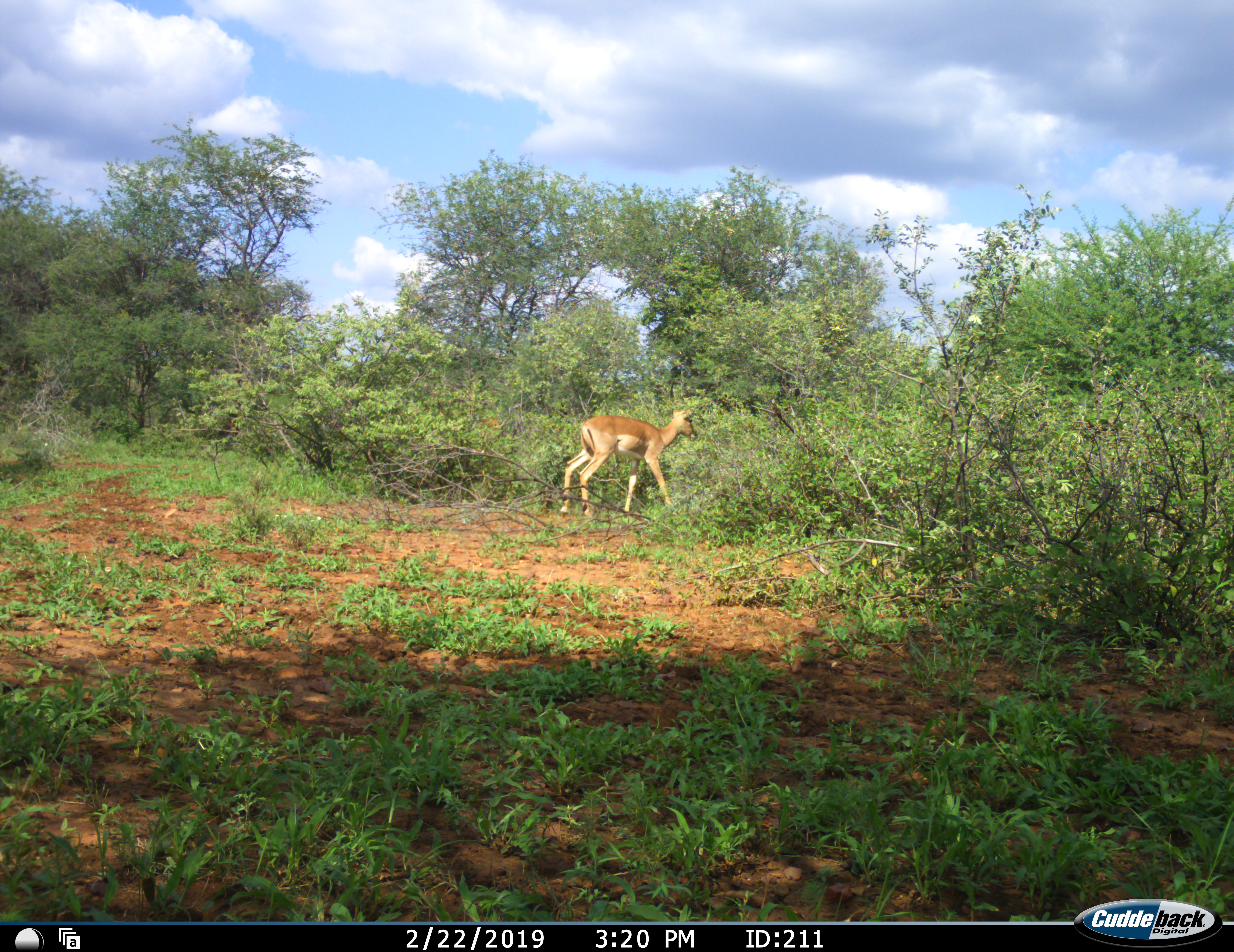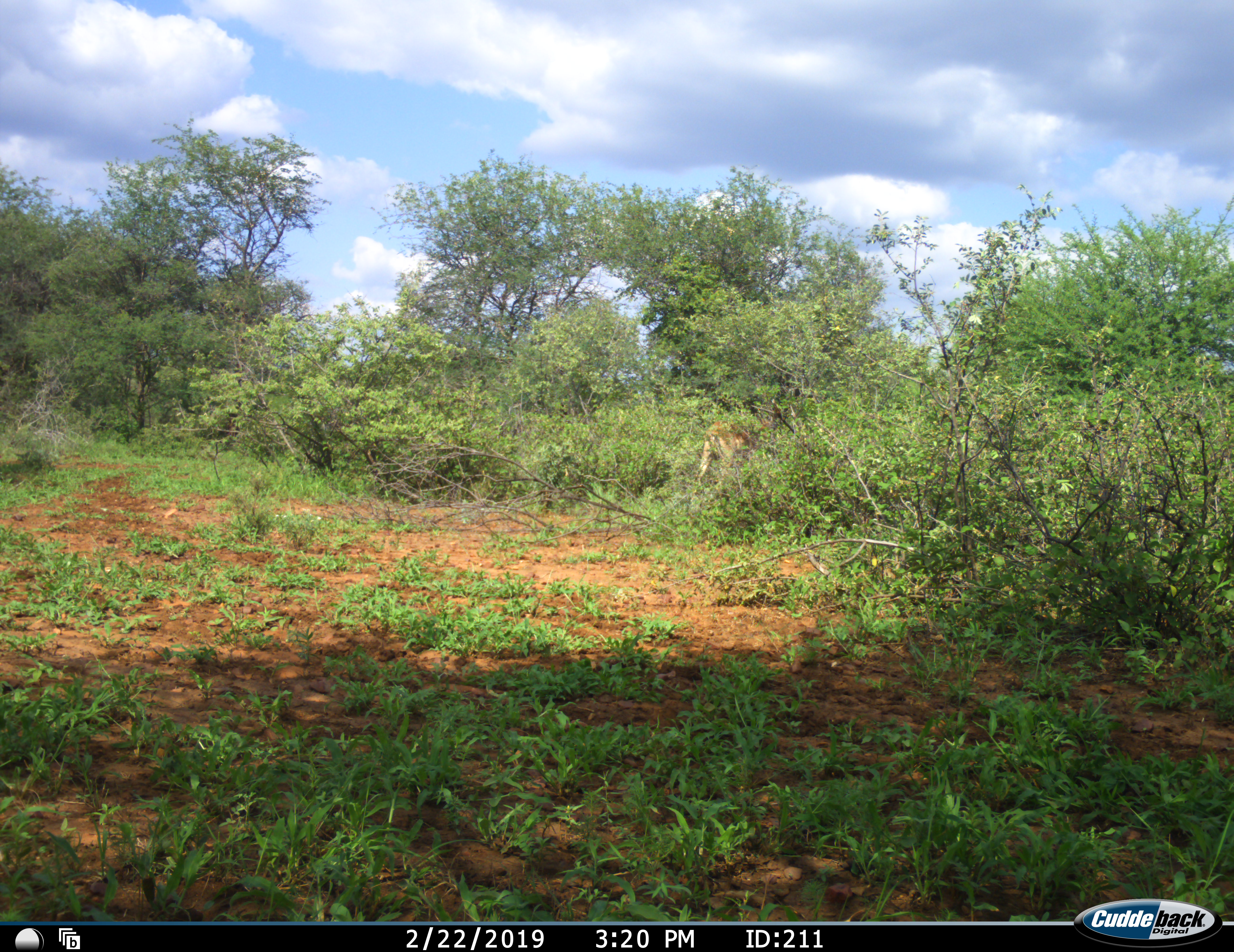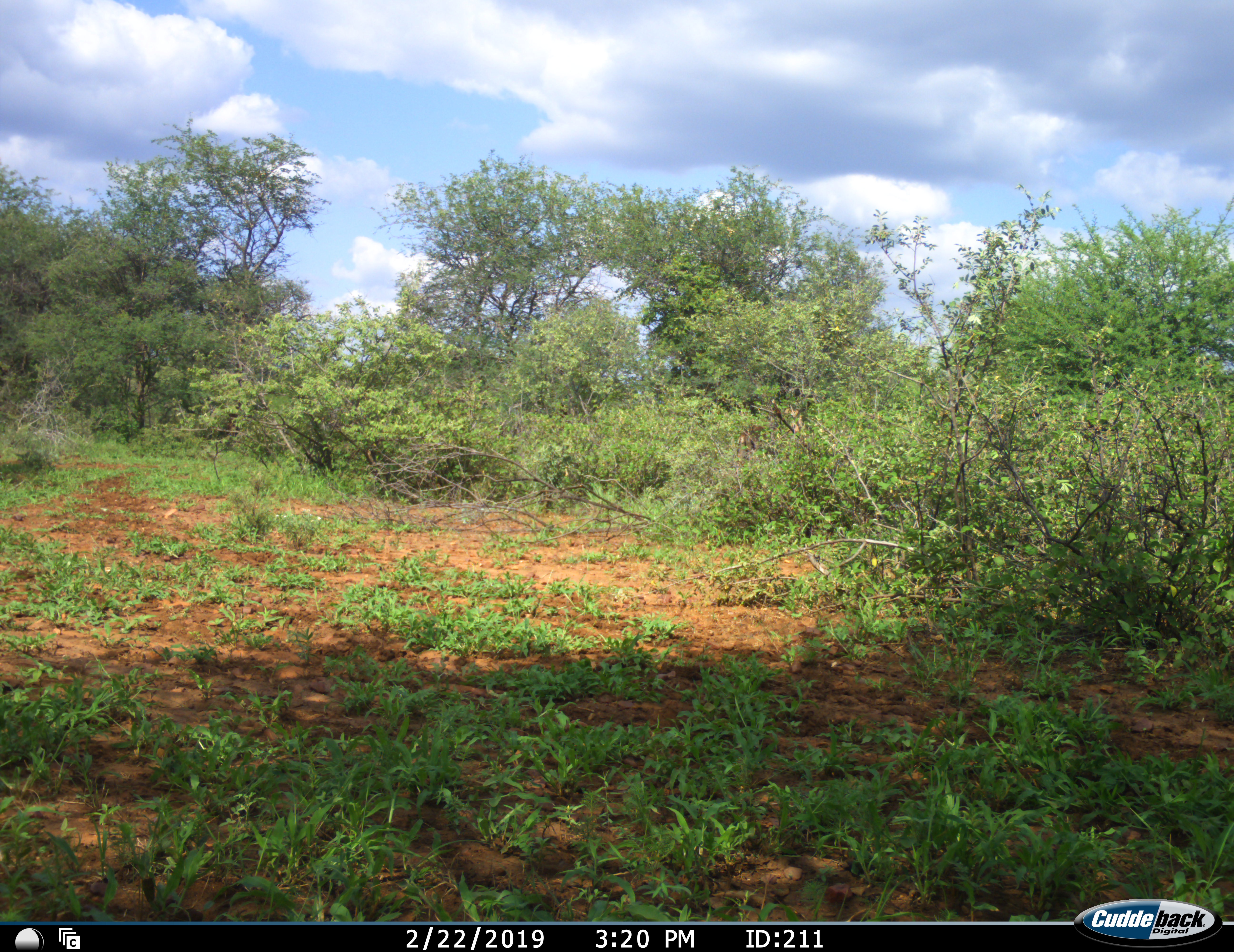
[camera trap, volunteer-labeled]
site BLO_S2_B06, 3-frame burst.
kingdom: Animalia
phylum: Chordata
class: Mammalia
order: Artiodactyla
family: Bovidae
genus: Aepyceros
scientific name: Aepyceros melampus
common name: impala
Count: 1.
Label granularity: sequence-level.